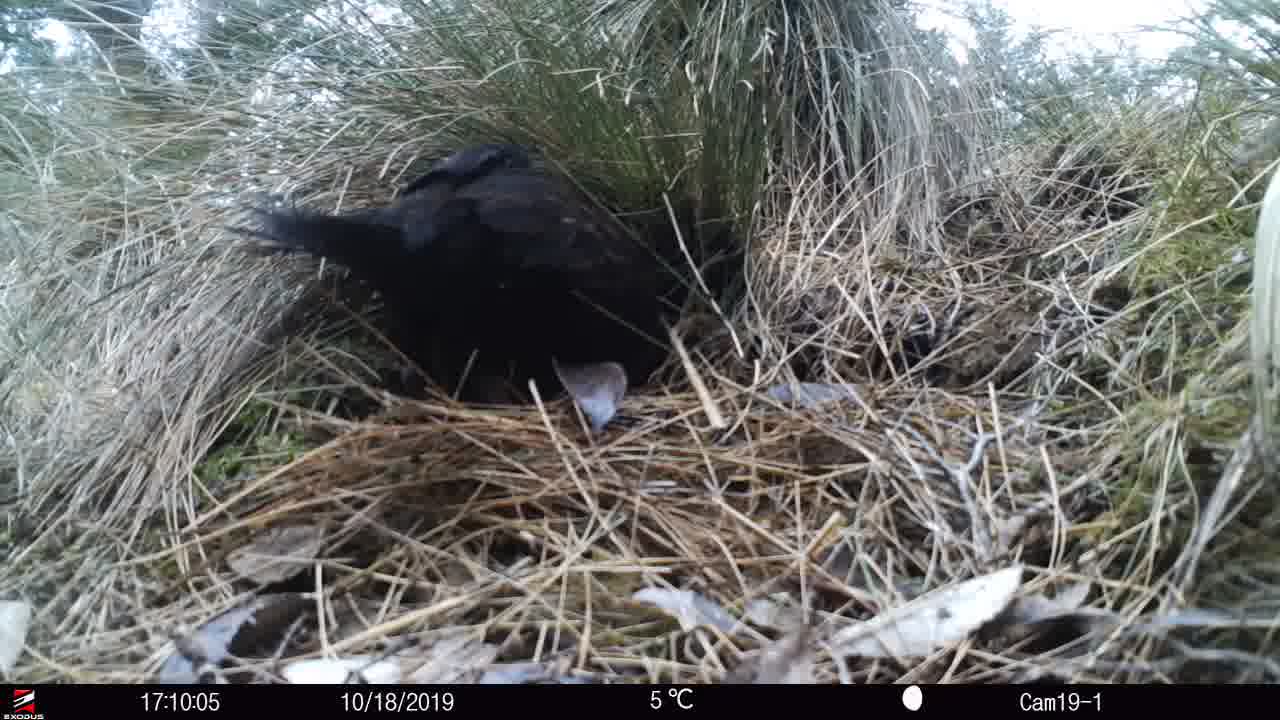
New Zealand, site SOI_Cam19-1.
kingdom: Animalia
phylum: Chordata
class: Aves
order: Gruiformes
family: Rallidae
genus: Gallirallus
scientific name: Gallirallus australis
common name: weka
Weka (Gallirallus australis).